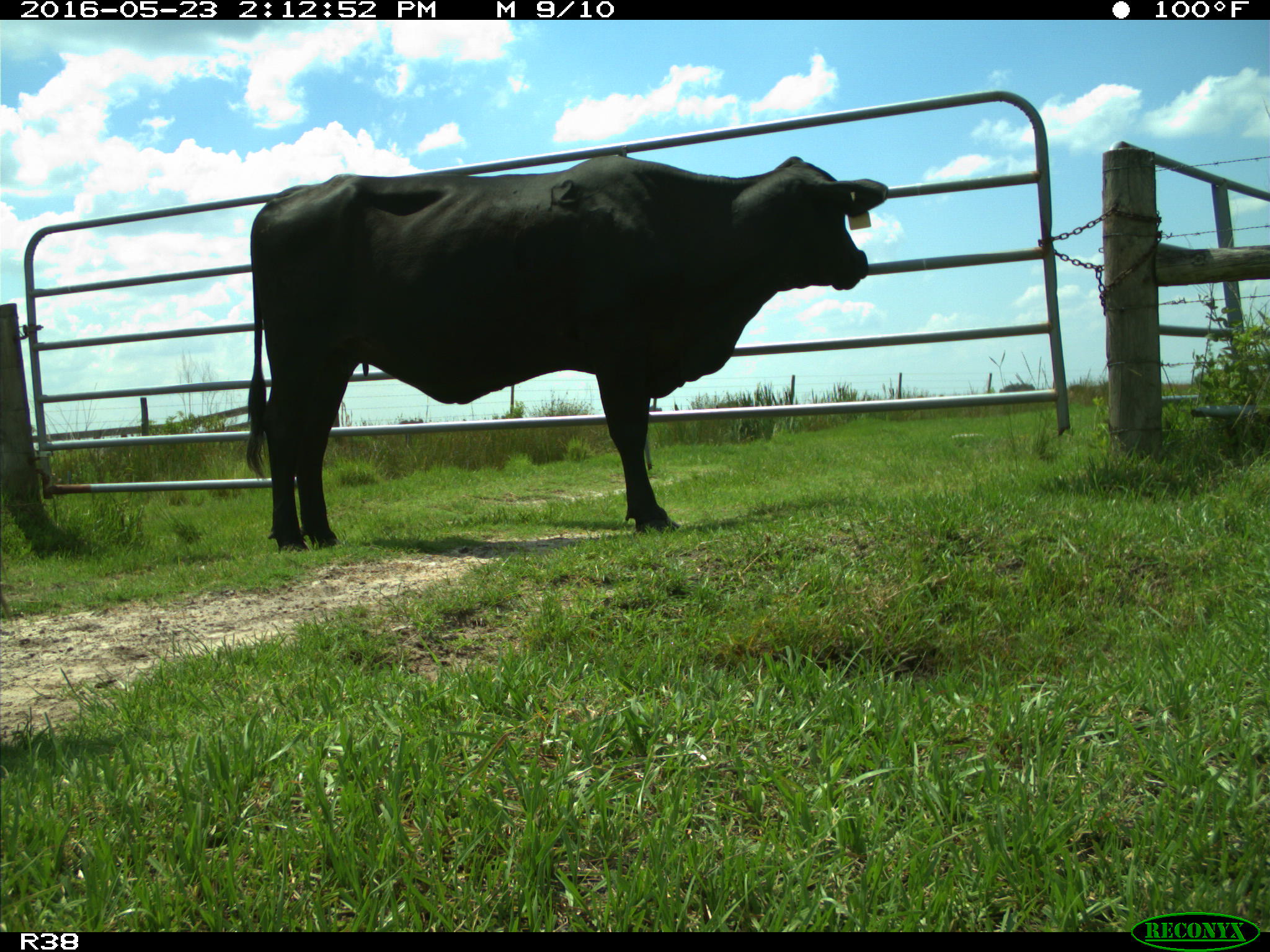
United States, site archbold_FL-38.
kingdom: Animalia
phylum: Chordata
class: Mammalia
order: Artiodactyla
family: Bovidae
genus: Bos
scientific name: Bos taurus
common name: domestic cow